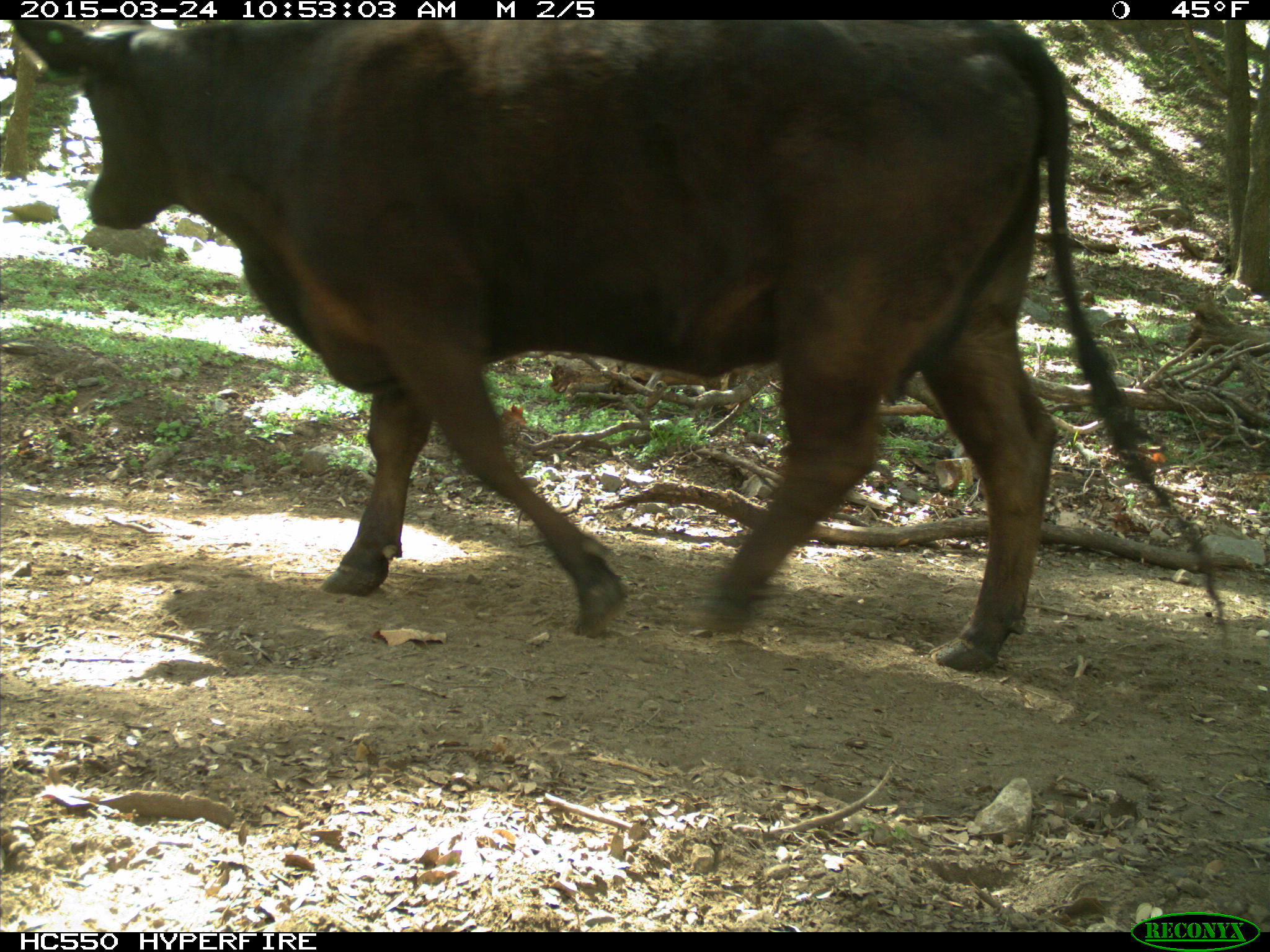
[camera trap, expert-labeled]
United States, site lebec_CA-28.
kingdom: Animalia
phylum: Chordata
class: Mammalia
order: Artiodactyla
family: Bovidae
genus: Bos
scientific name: Bos taurus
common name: domestic cow